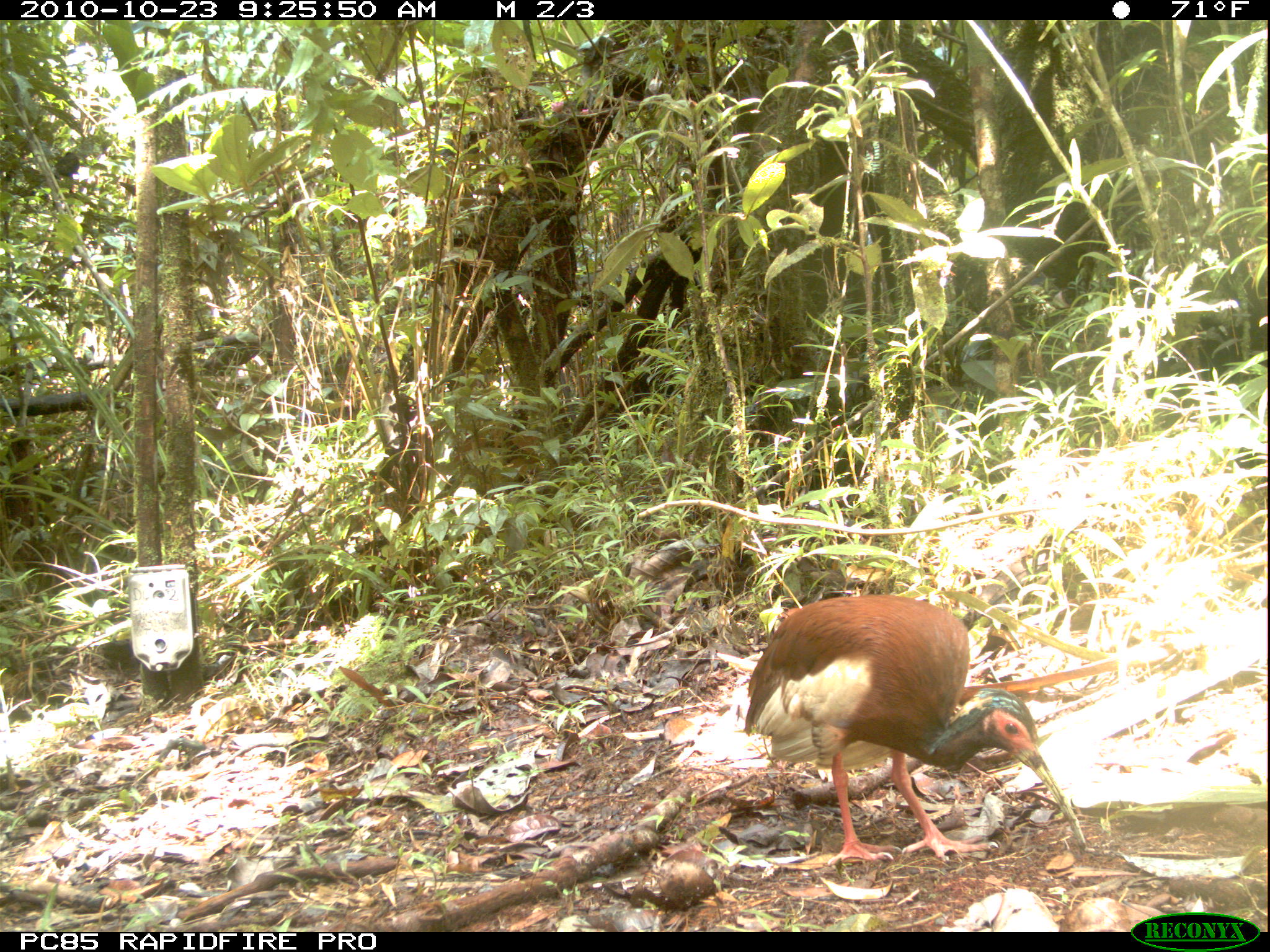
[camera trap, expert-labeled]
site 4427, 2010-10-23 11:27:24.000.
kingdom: Animalia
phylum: Chordata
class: Aves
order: Pelecaniformes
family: Threskiornithidae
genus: Lophotibis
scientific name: Lophotibis cristata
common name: madagascan ibis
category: lophotibis cristataa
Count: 1.